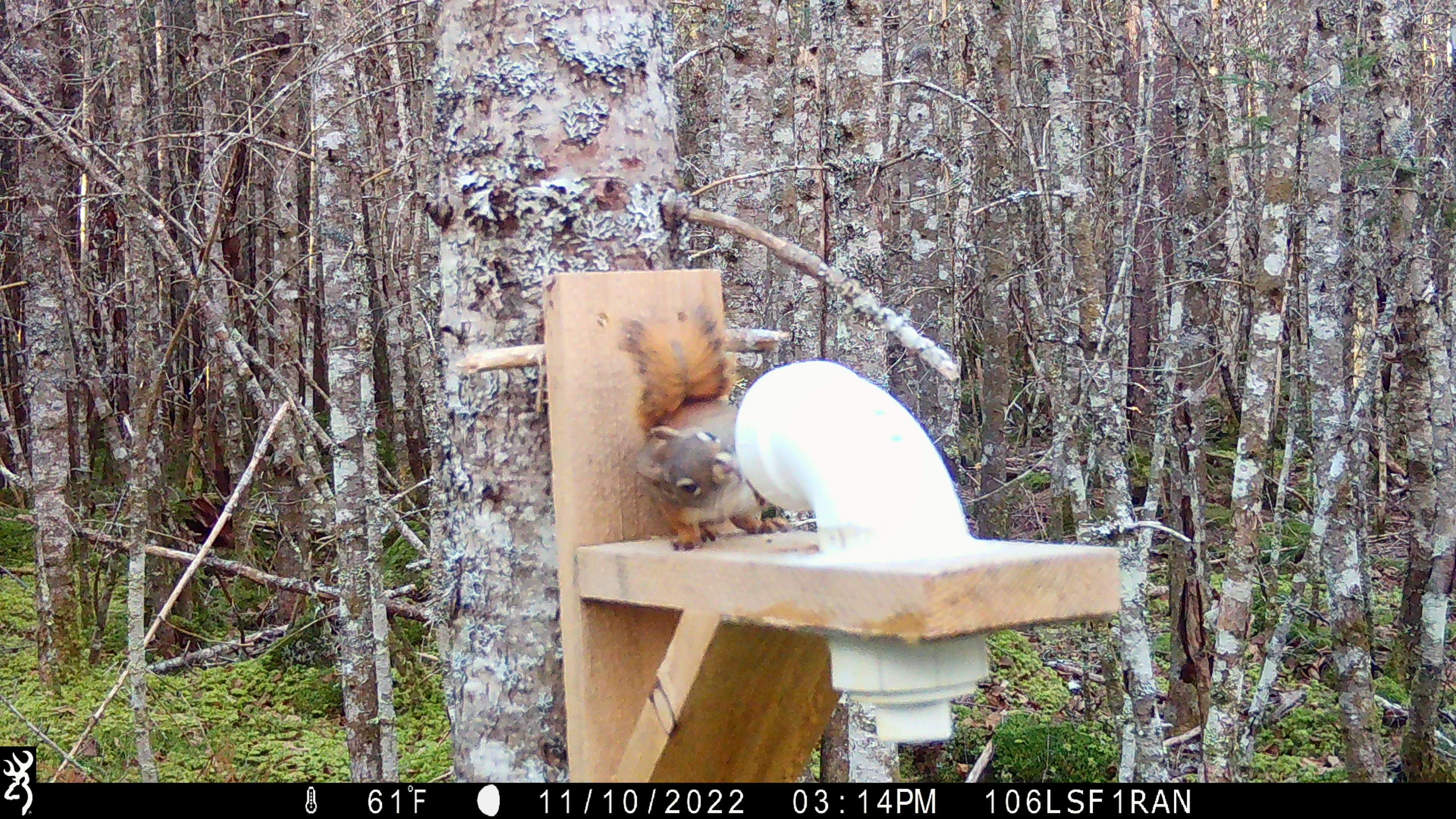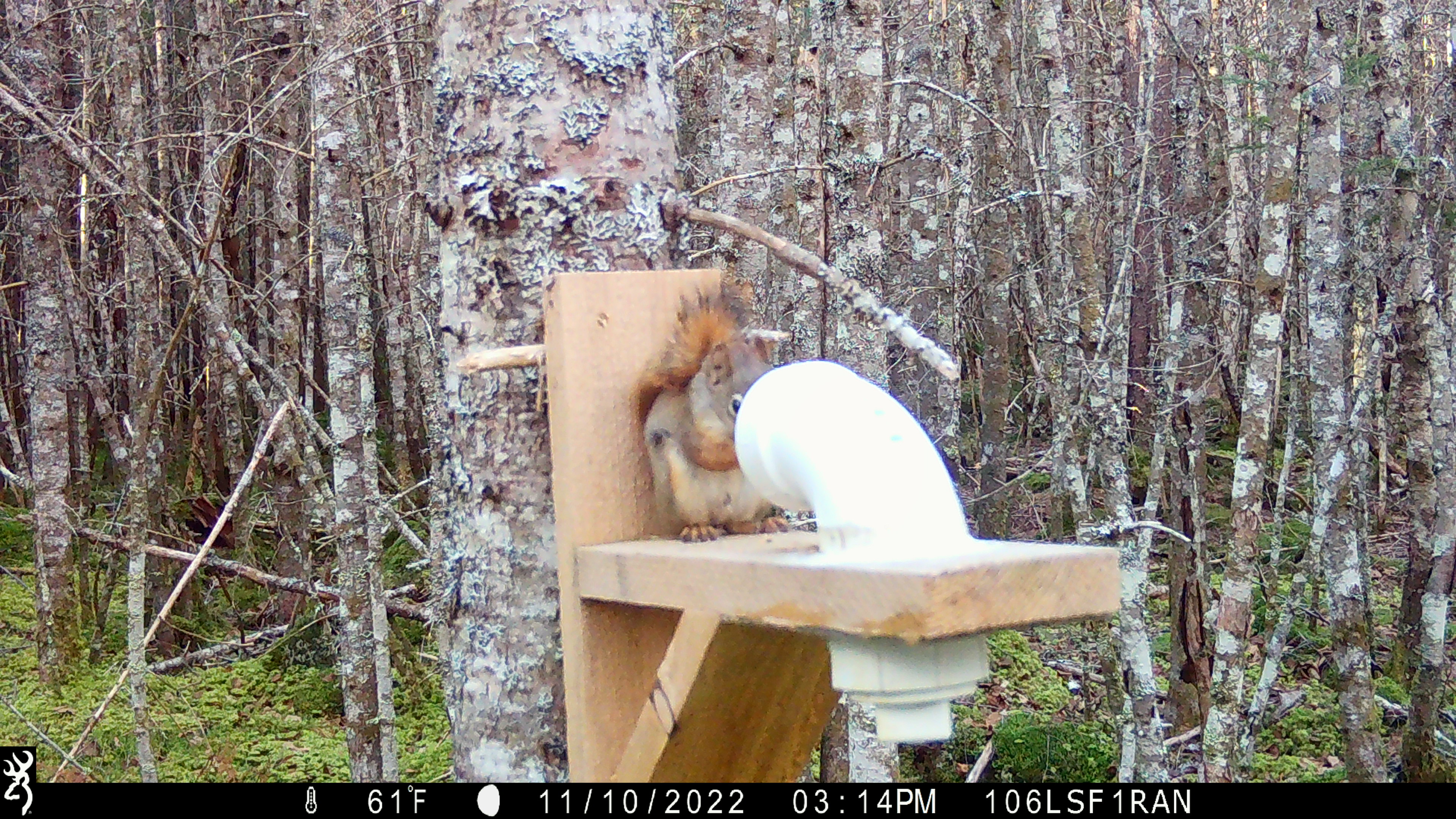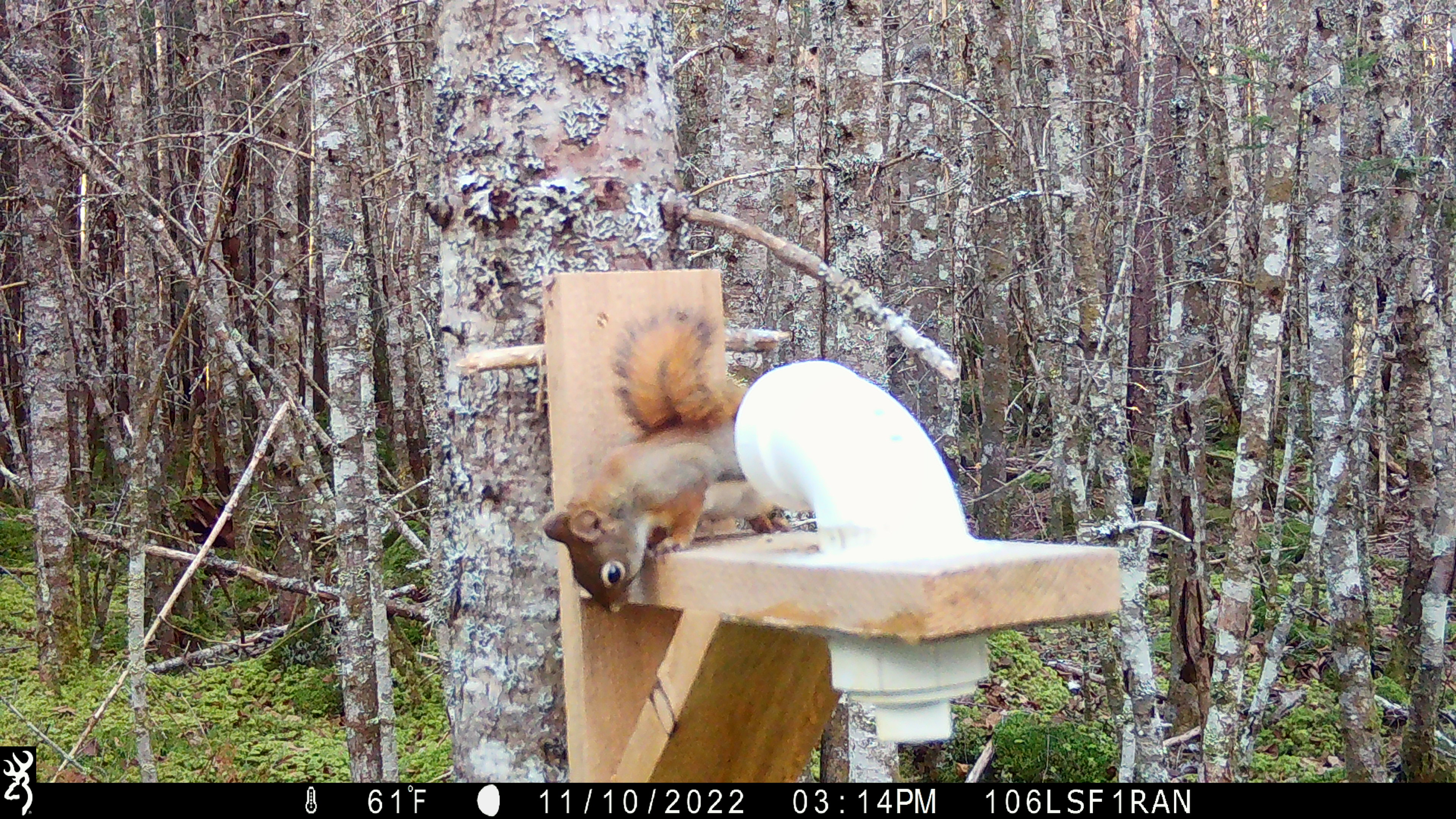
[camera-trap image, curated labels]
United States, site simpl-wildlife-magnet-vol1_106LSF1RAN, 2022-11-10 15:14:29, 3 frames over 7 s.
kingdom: Animalia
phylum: Chordata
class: Mammalia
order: Rodentia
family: Sciuridae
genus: Tamiasciurus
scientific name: Tamiasciurus hudsonicus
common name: red squirrel